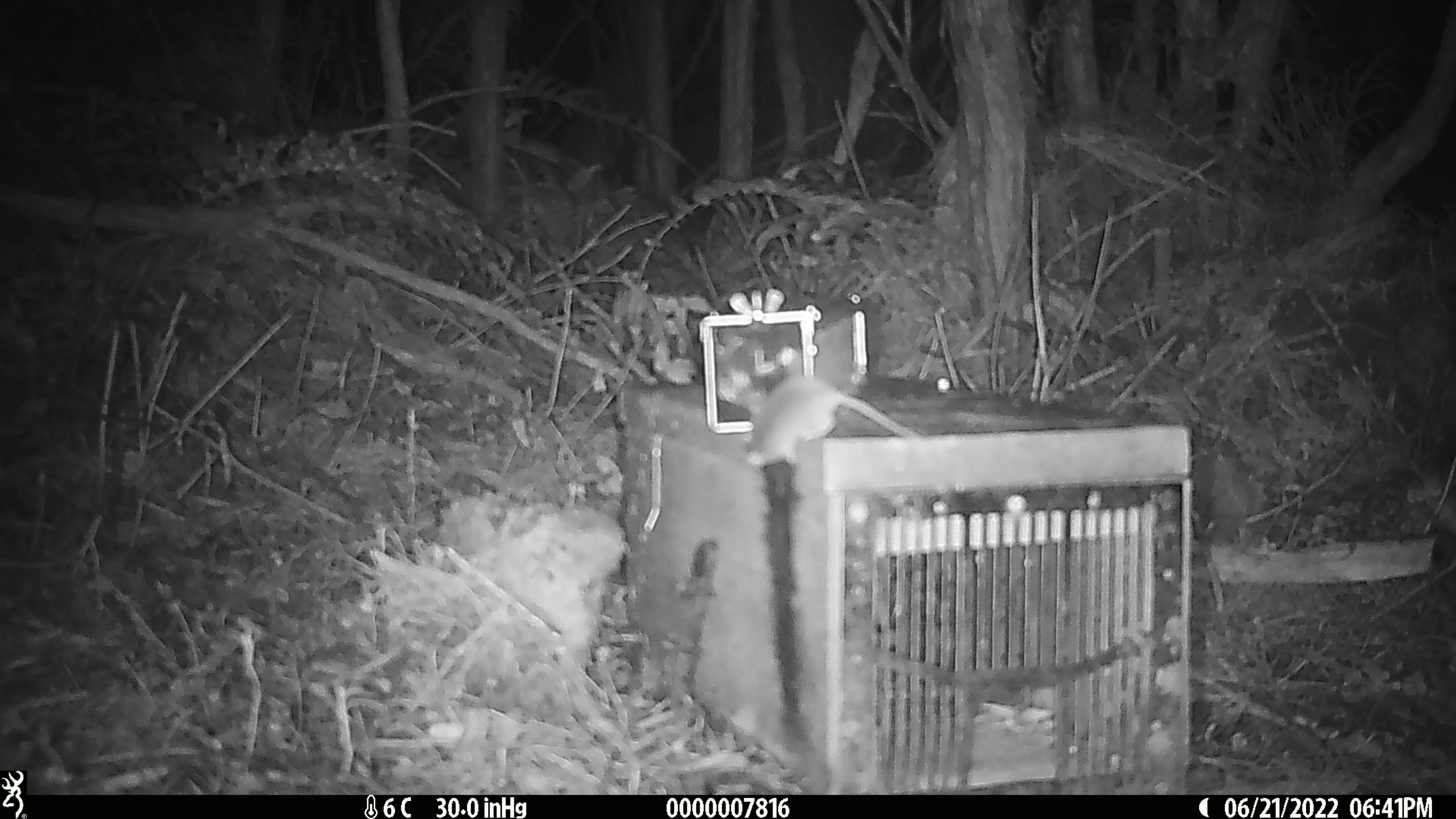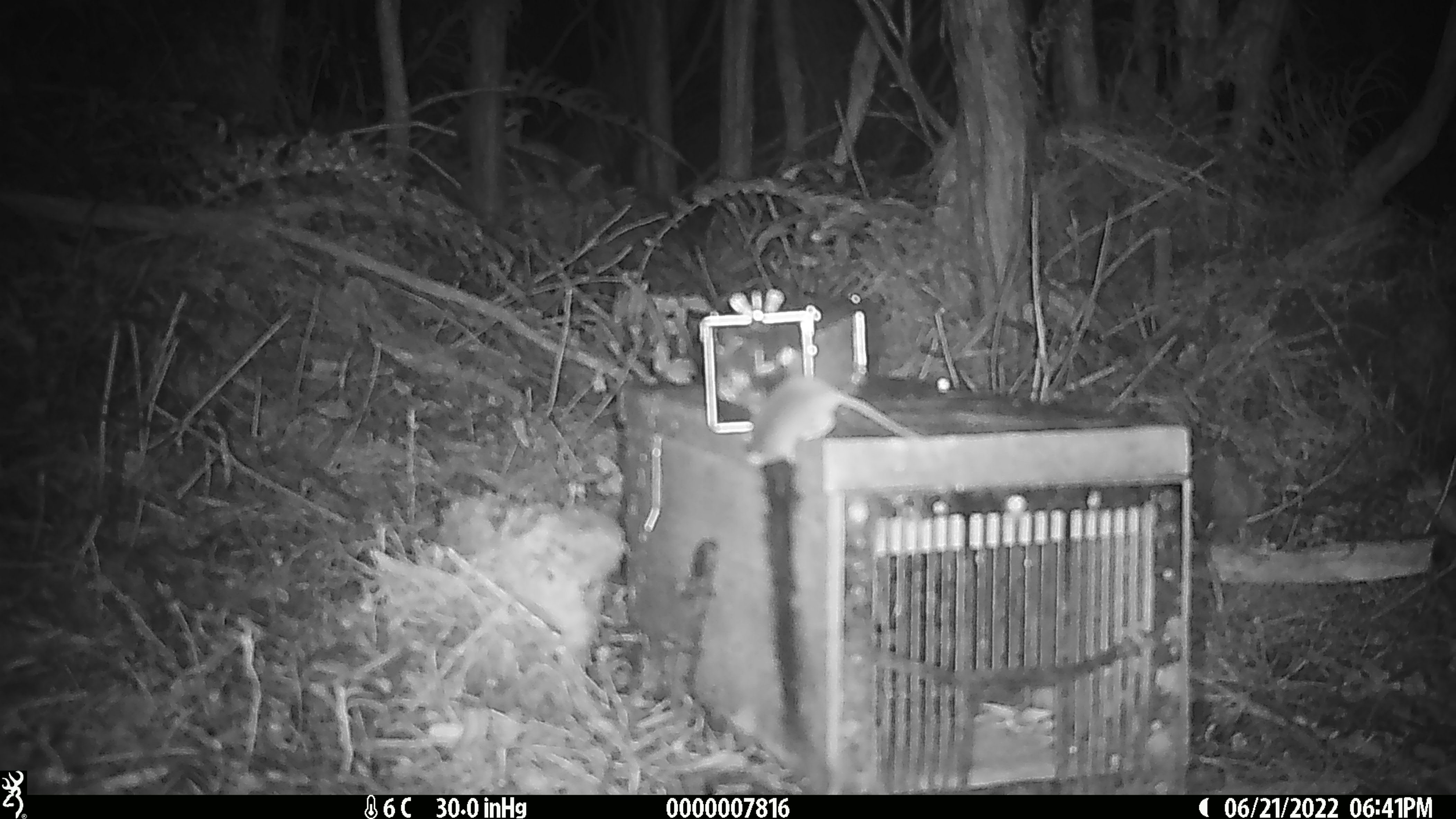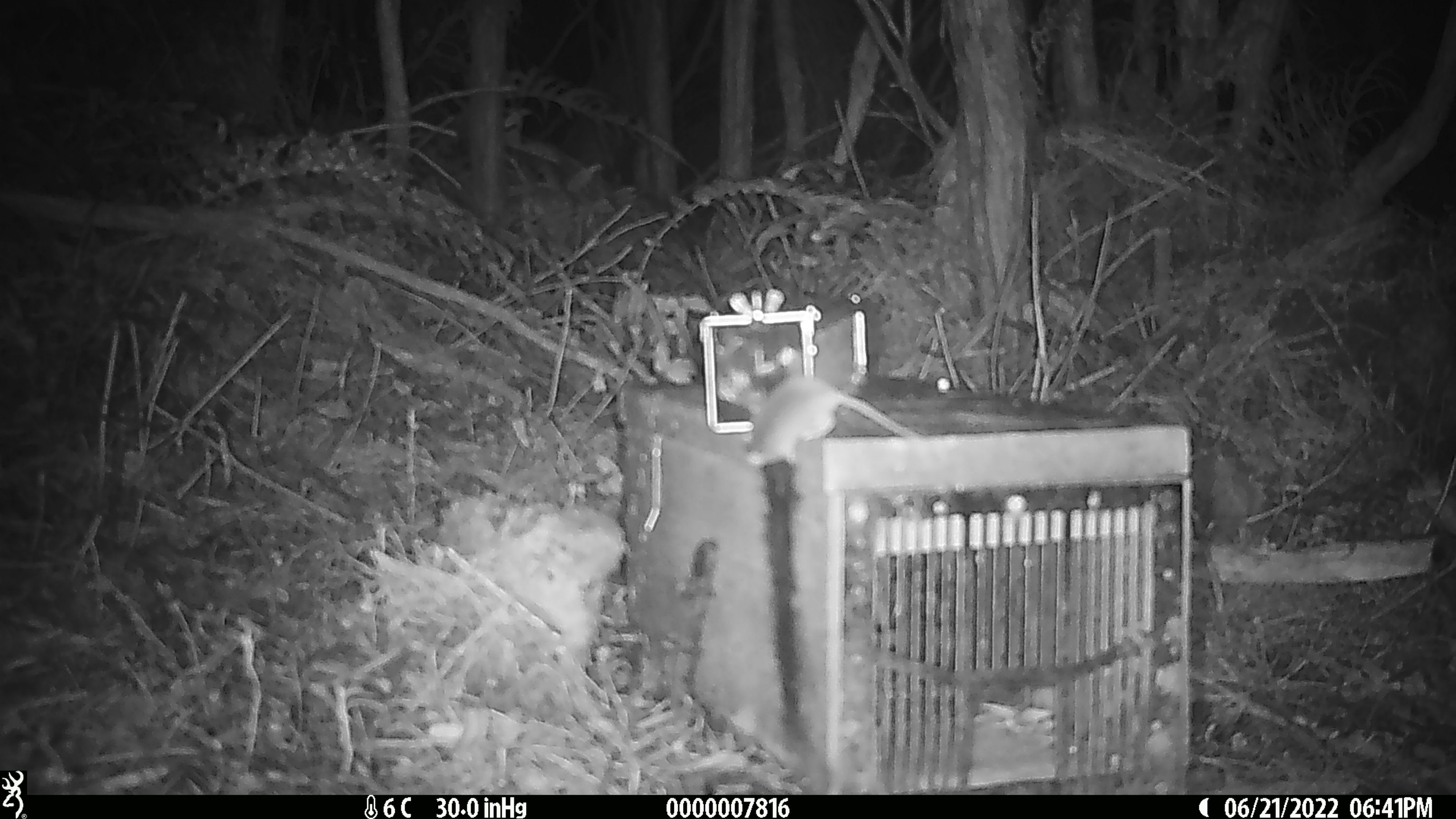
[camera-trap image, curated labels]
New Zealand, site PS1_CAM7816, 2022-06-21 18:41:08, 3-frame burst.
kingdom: Animalia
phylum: Chordata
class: Mammalia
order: Rodentia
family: Muridae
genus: Mus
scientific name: Mus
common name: mouse